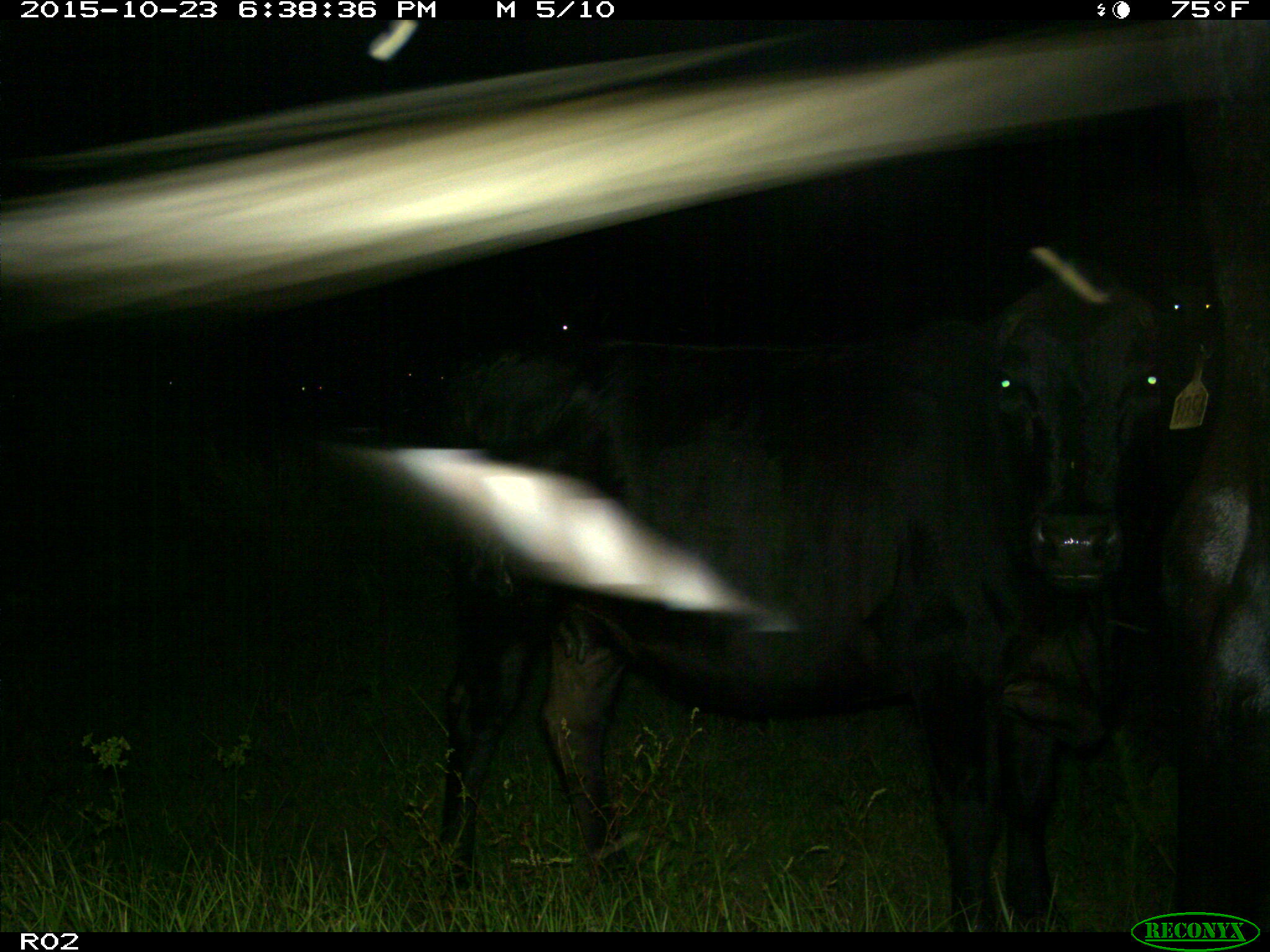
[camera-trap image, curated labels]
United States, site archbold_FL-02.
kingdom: Animalia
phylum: Chordata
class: Mammalia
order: Artiodactyla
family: Bovidae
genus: Bos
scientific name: Bos taurus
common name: domestic cow